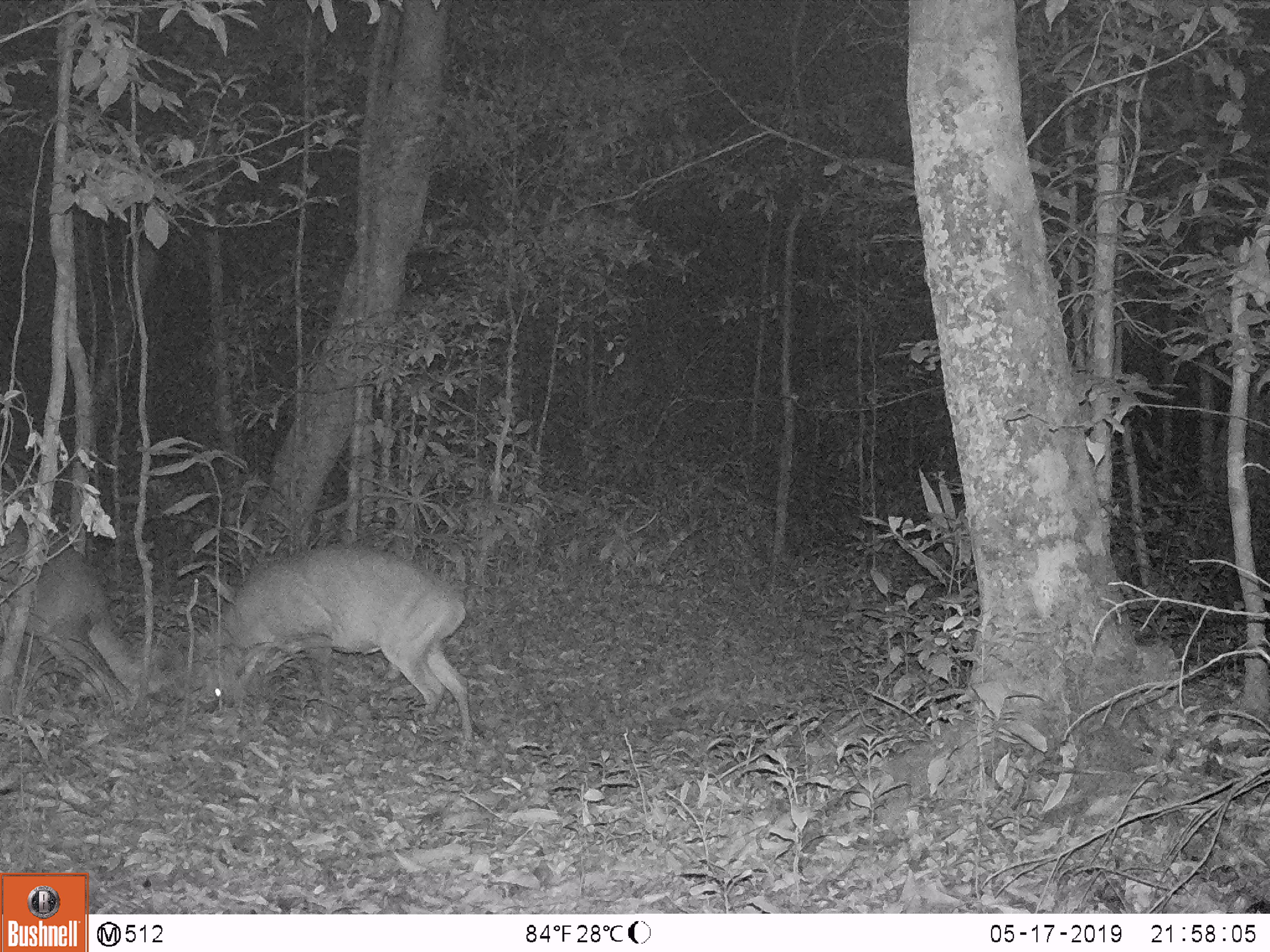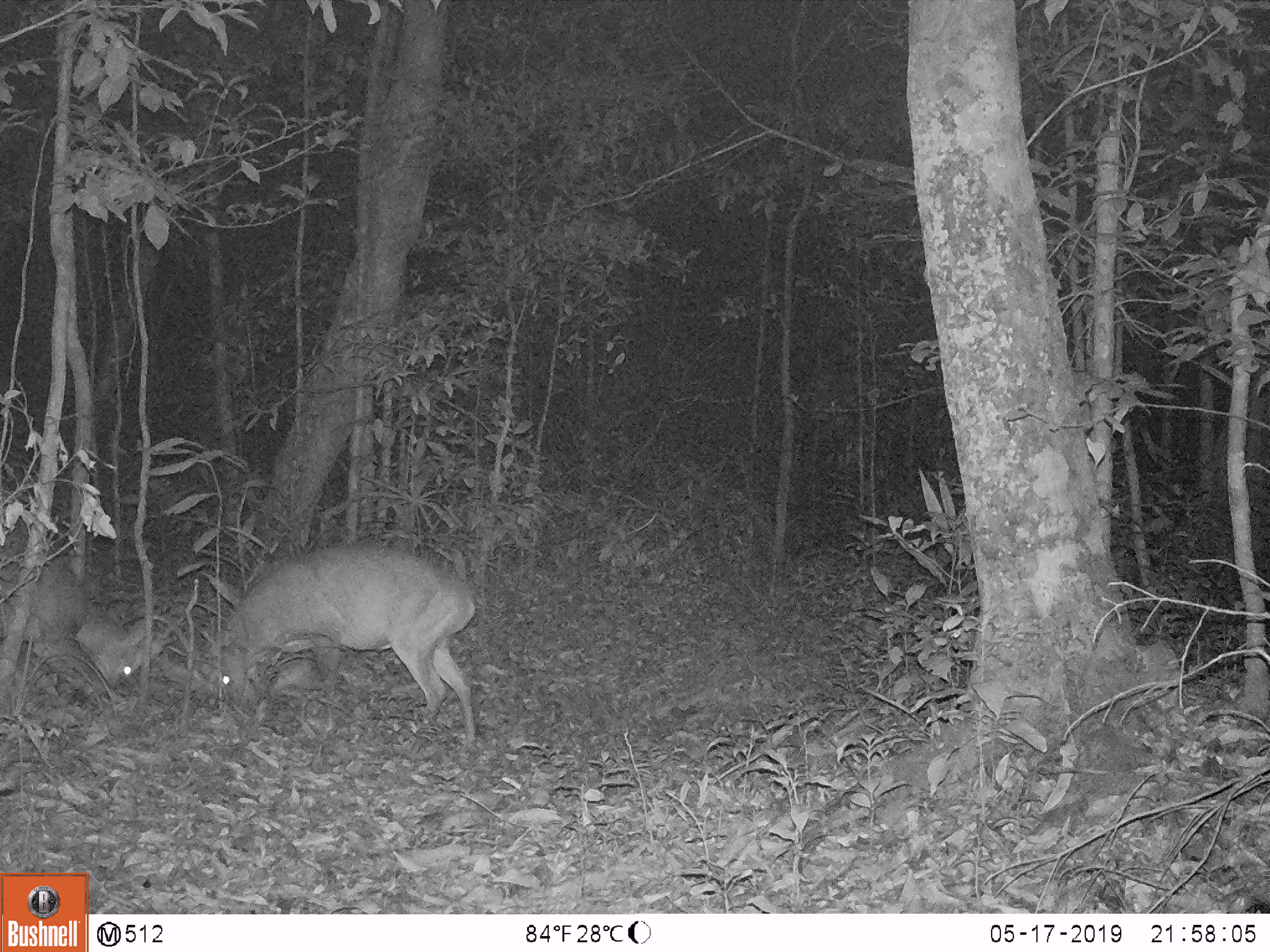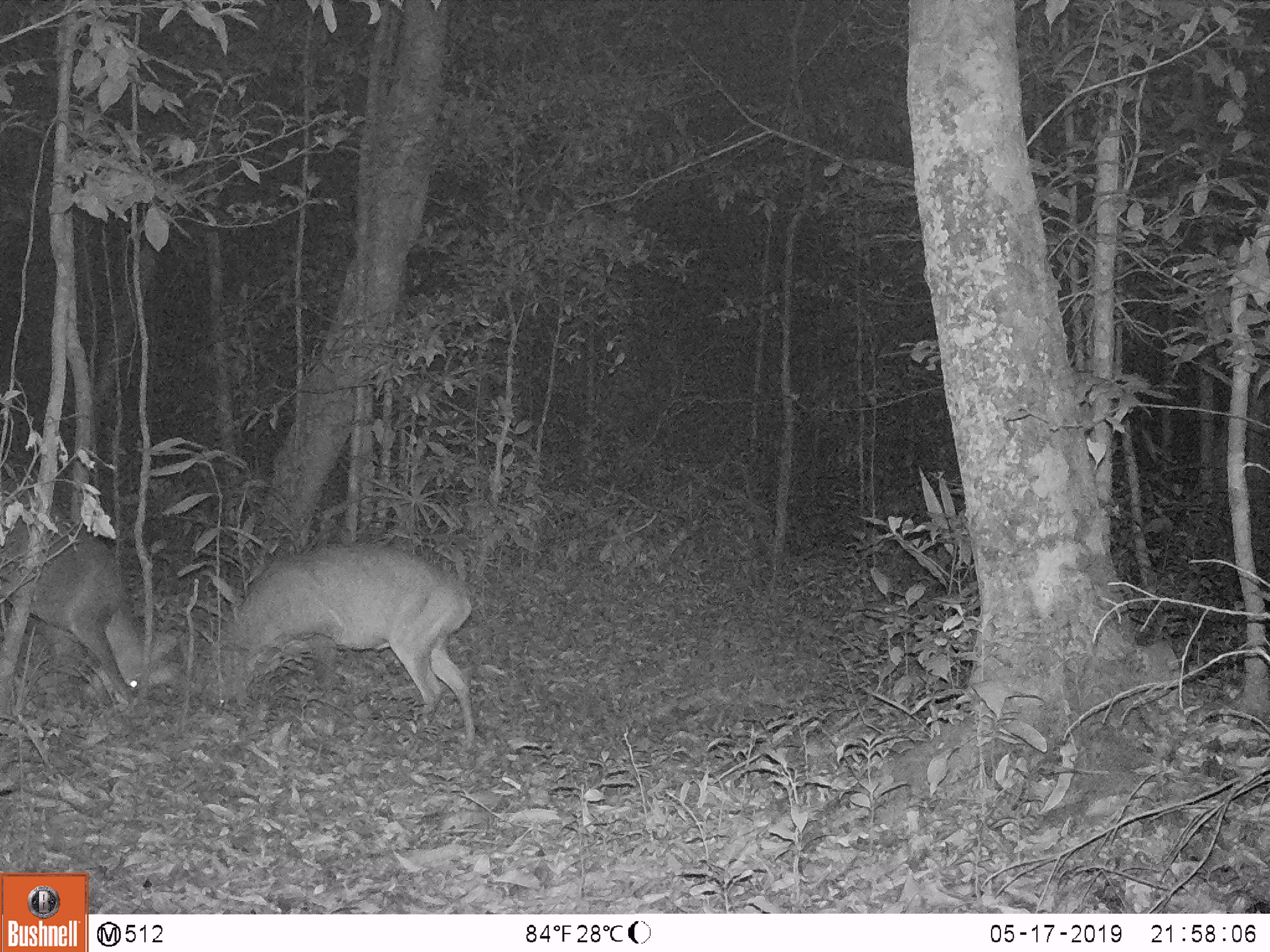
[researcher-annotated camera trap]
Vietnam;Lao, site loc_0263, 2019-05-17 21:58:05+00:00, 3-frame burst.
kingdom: Animalia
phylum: Chordata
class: Mammalia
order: Artiodactyla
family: Cervidae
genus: Muntiacus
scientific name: Muntiacus vuquangensis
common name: large-antlered muntjac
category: large antlered muntjac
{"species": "large antlered muntjac (large-antlered muntjac) (Muntiacus vuquangensis)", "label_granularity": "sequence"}